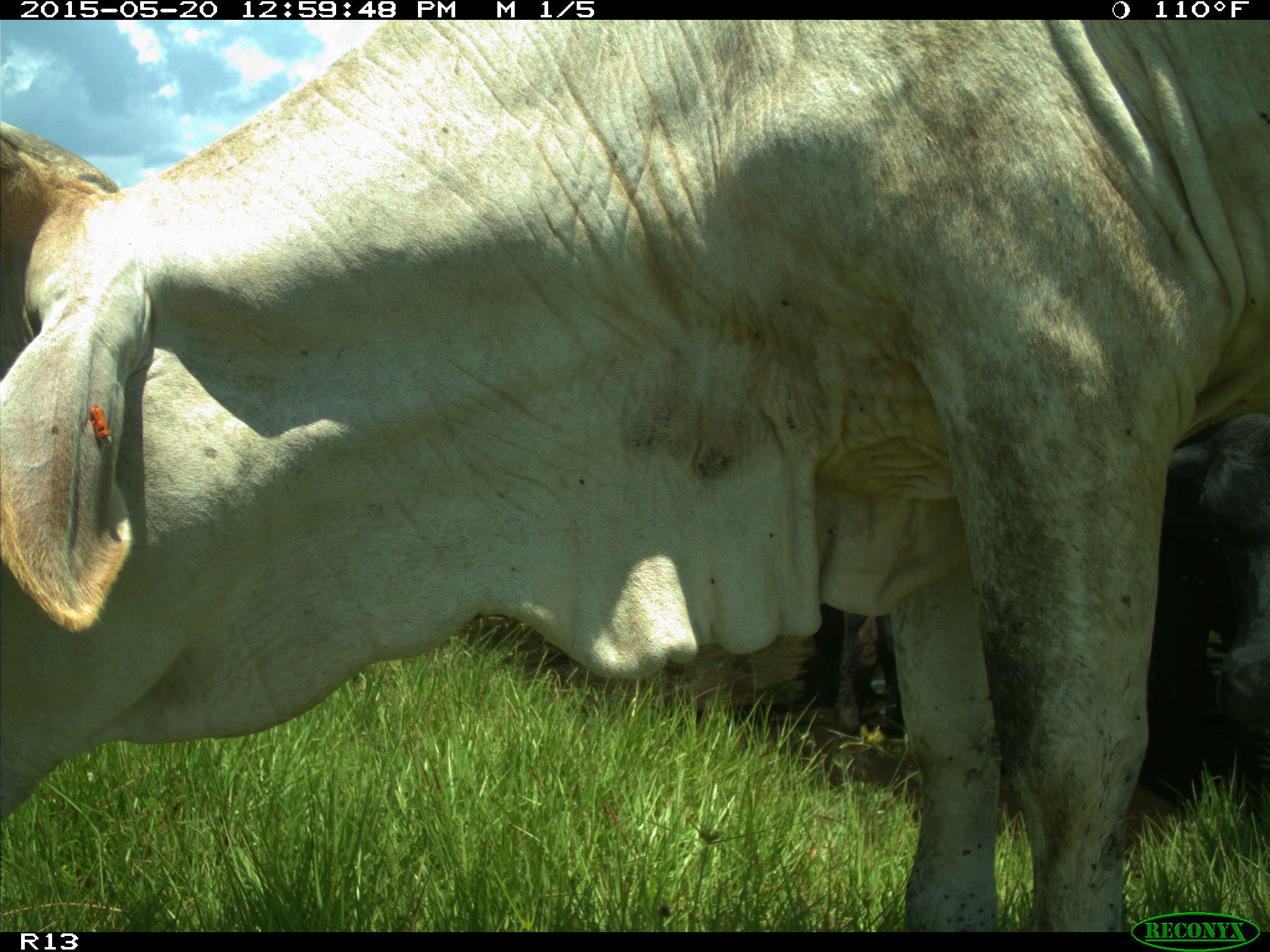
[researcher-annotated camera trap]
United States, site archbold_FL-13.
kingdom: Animalia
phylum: Chordata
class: Mammalia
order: Artiodactyla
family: Bovidae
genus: Bos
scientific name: Bos taurus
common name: domestic cow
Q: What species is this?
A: Bos taurus (domestic cow).